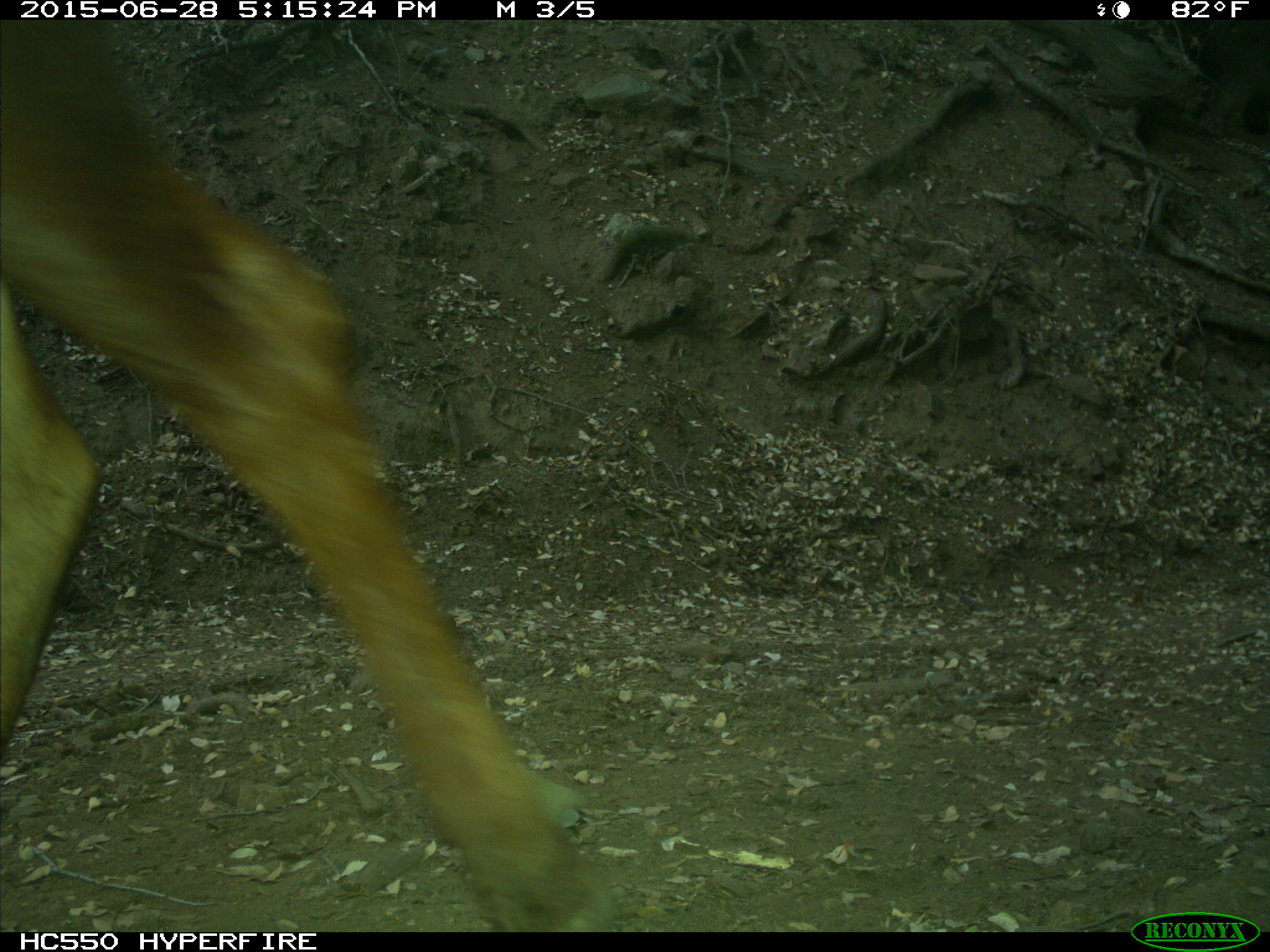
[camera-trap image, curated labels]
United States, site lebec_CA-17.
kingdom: Animalia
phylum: Chordata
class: Mammalia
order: Artiodactyla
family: Bovidae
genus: Bos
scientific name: Bos taurus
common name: domestic cow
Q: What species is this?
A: Bos taurus (domestic cow).